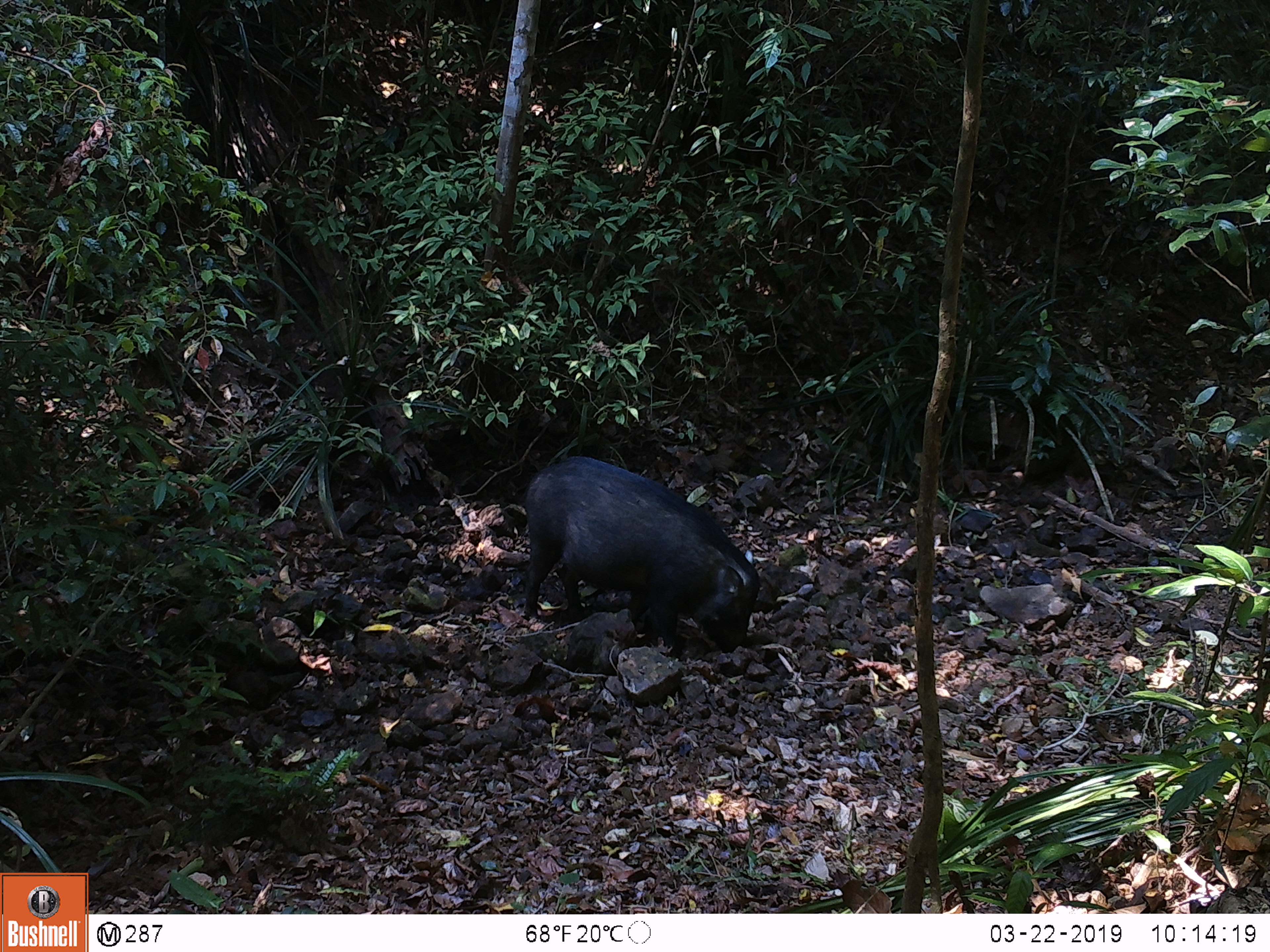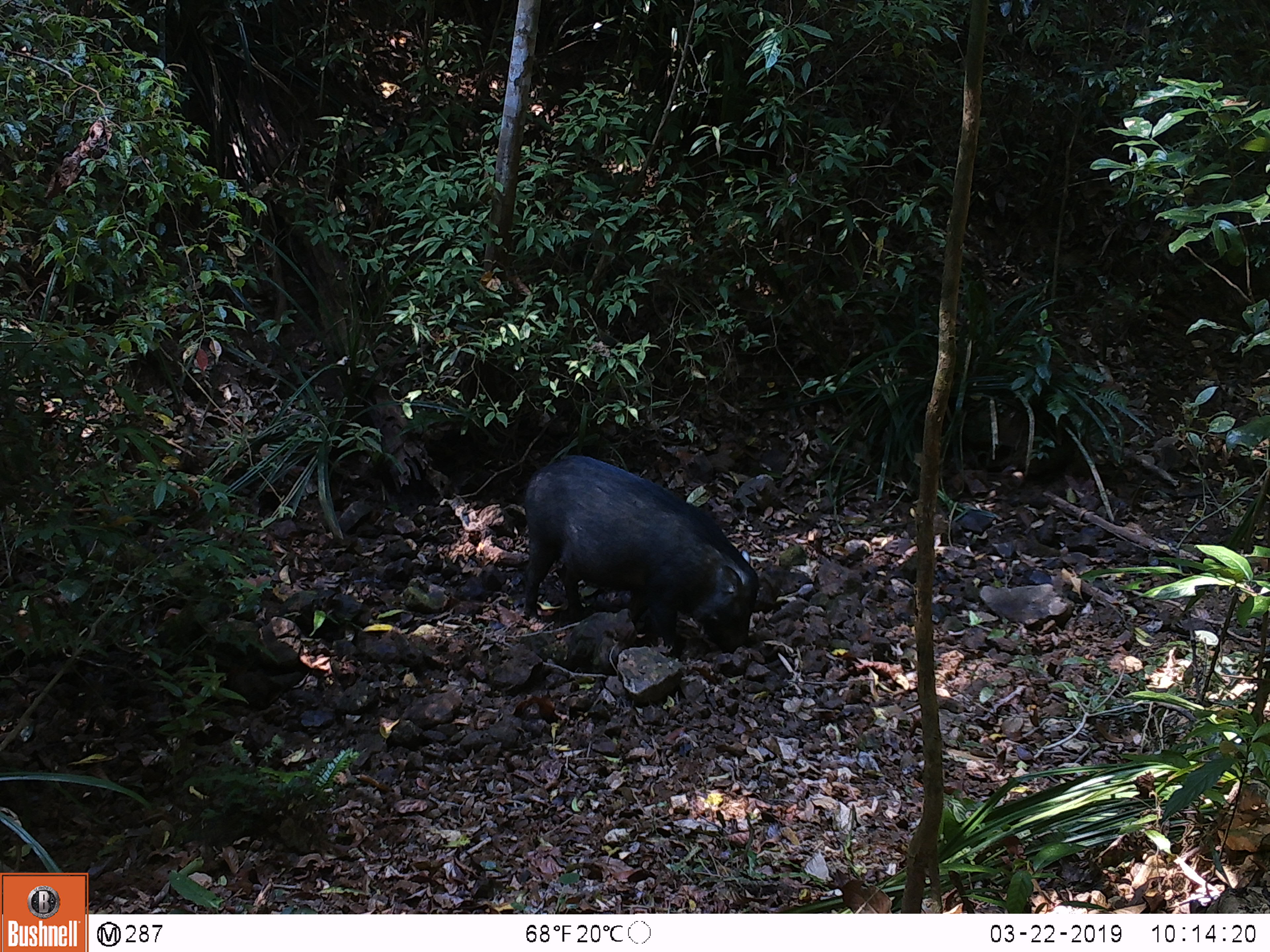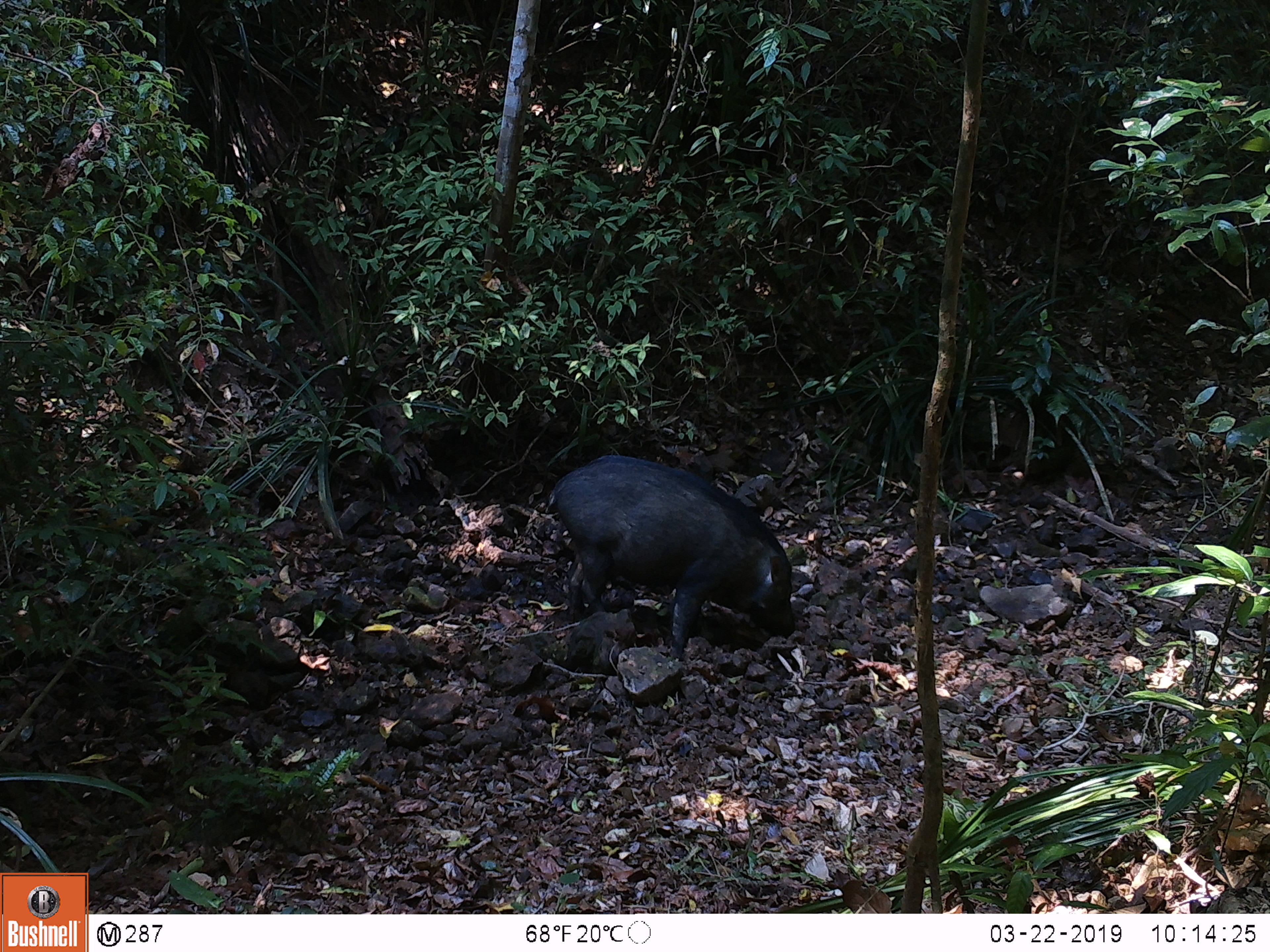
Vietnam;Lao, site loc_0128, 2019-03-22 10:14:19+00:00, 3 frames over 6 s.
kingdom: Animalia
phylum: Chordata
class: Mammalia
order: Artiodactyla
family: Suidae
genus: Sus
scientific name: Sus scrofa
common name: eurasian wild pig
Eurasian wild pig (Sus scrofa). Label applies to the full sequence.